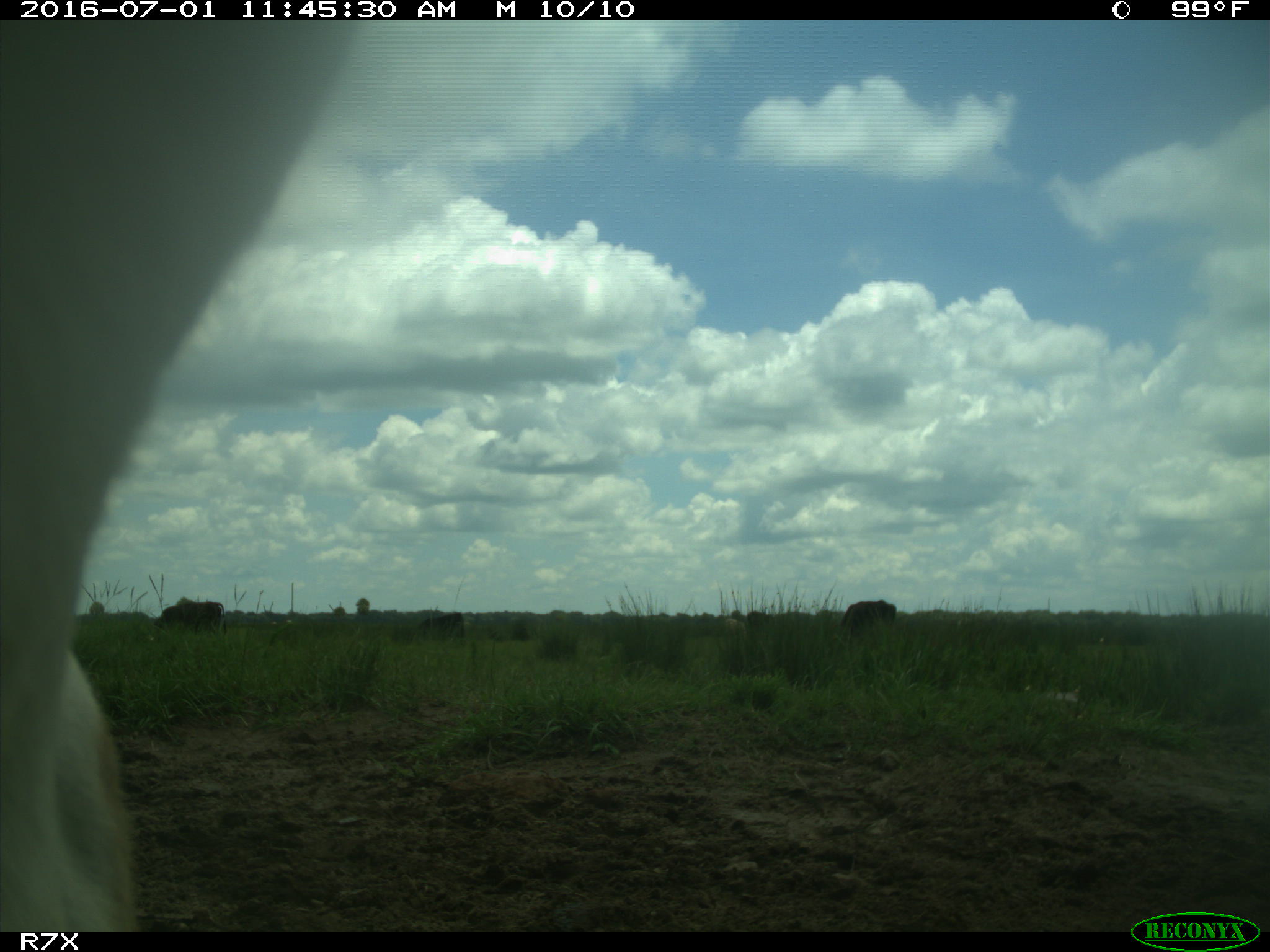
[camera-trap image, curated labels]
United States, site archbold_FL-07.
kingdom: Animalia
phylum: Chordata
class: Mammalia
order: Artiodactyla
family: Bovidae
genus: Bos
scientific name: Bos taurus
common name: domestic cow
Bos taurus (domestic cow).